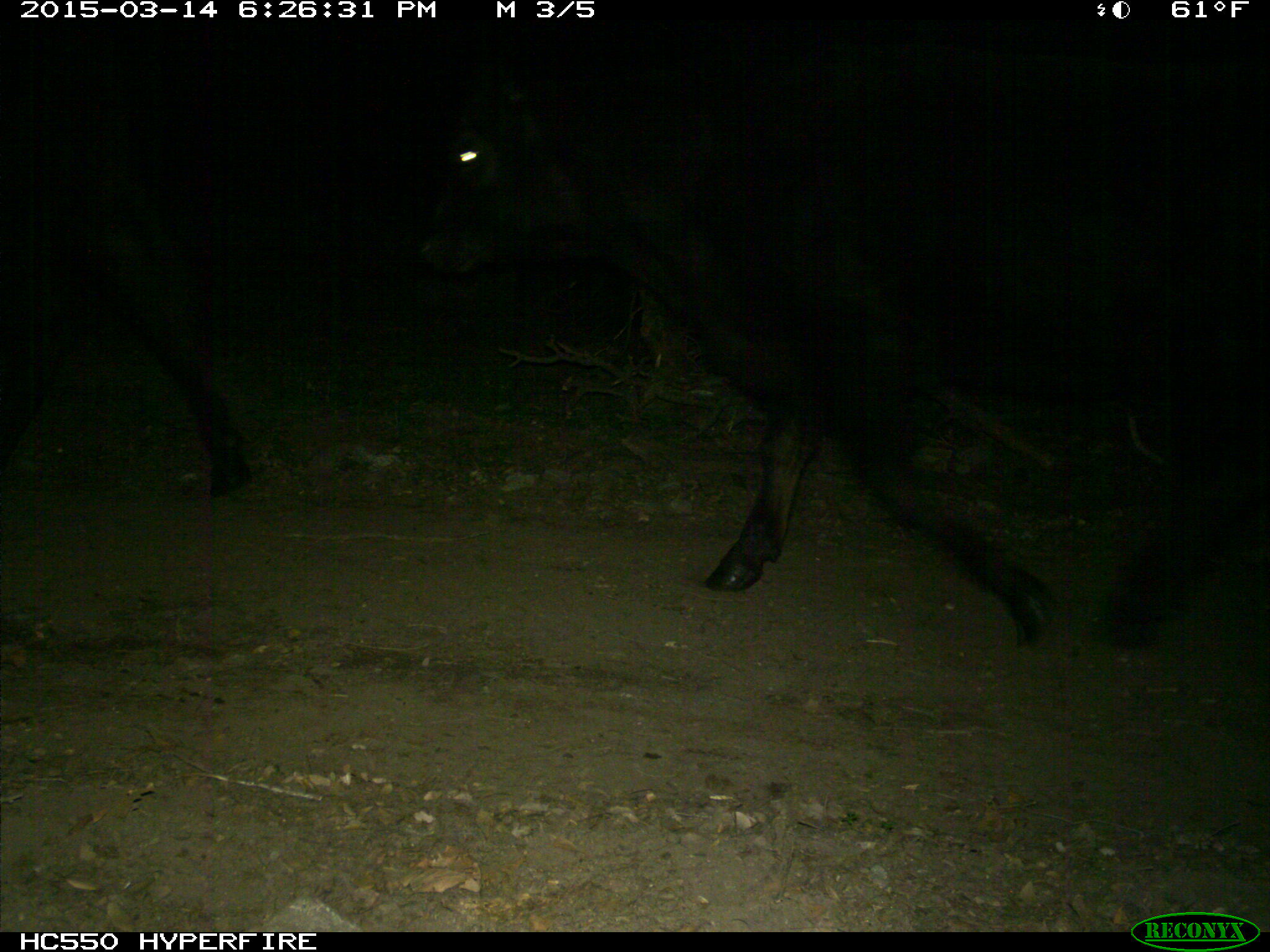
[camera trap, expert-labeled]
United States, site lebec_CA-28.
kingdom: Animalia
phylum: Chordata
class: Mammalia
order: Artiodactyla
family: Bovidae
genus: Bos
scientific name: Bos taurus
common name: domestic cow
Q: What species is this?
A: Bos taurus (domestic cow).